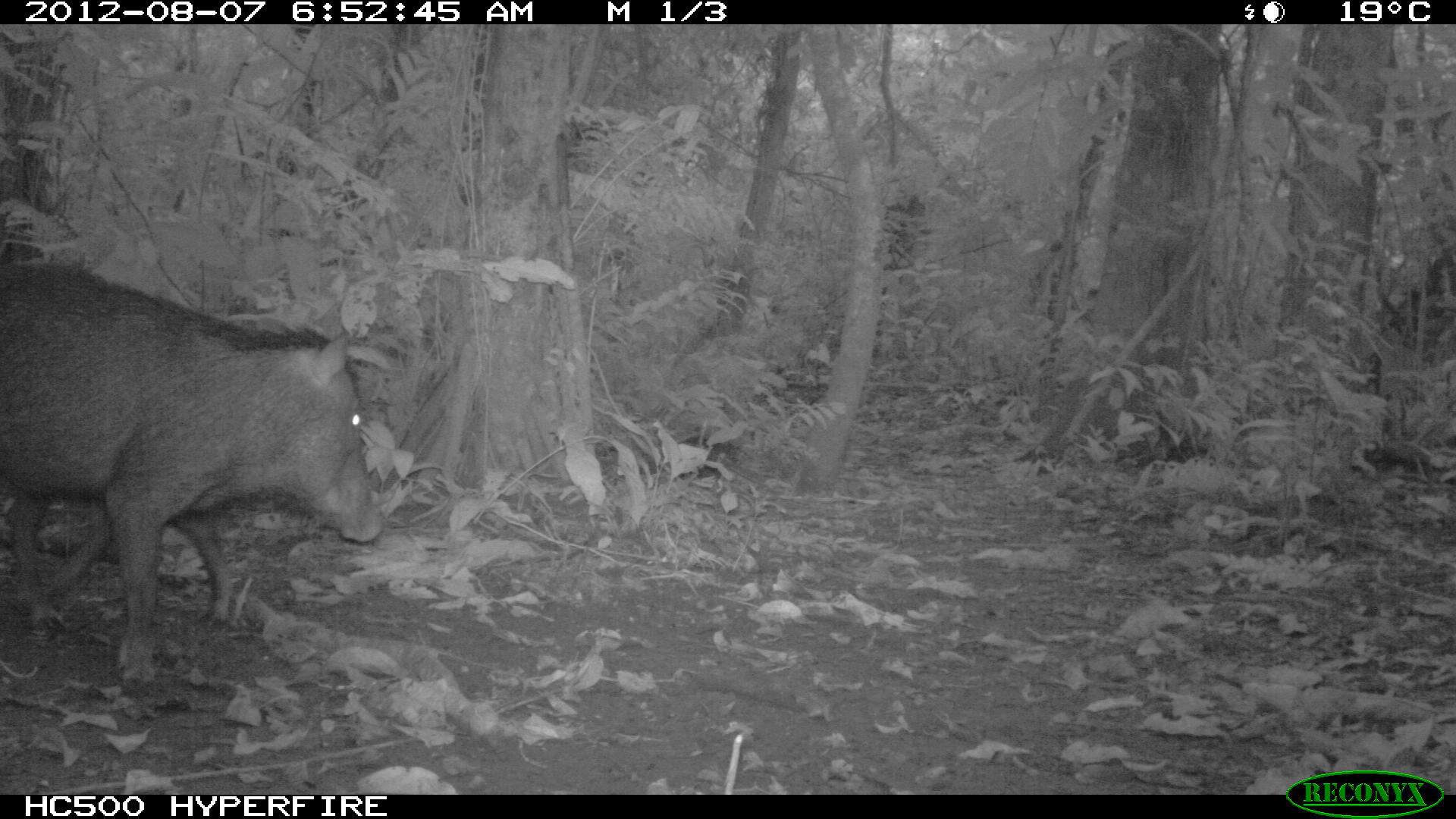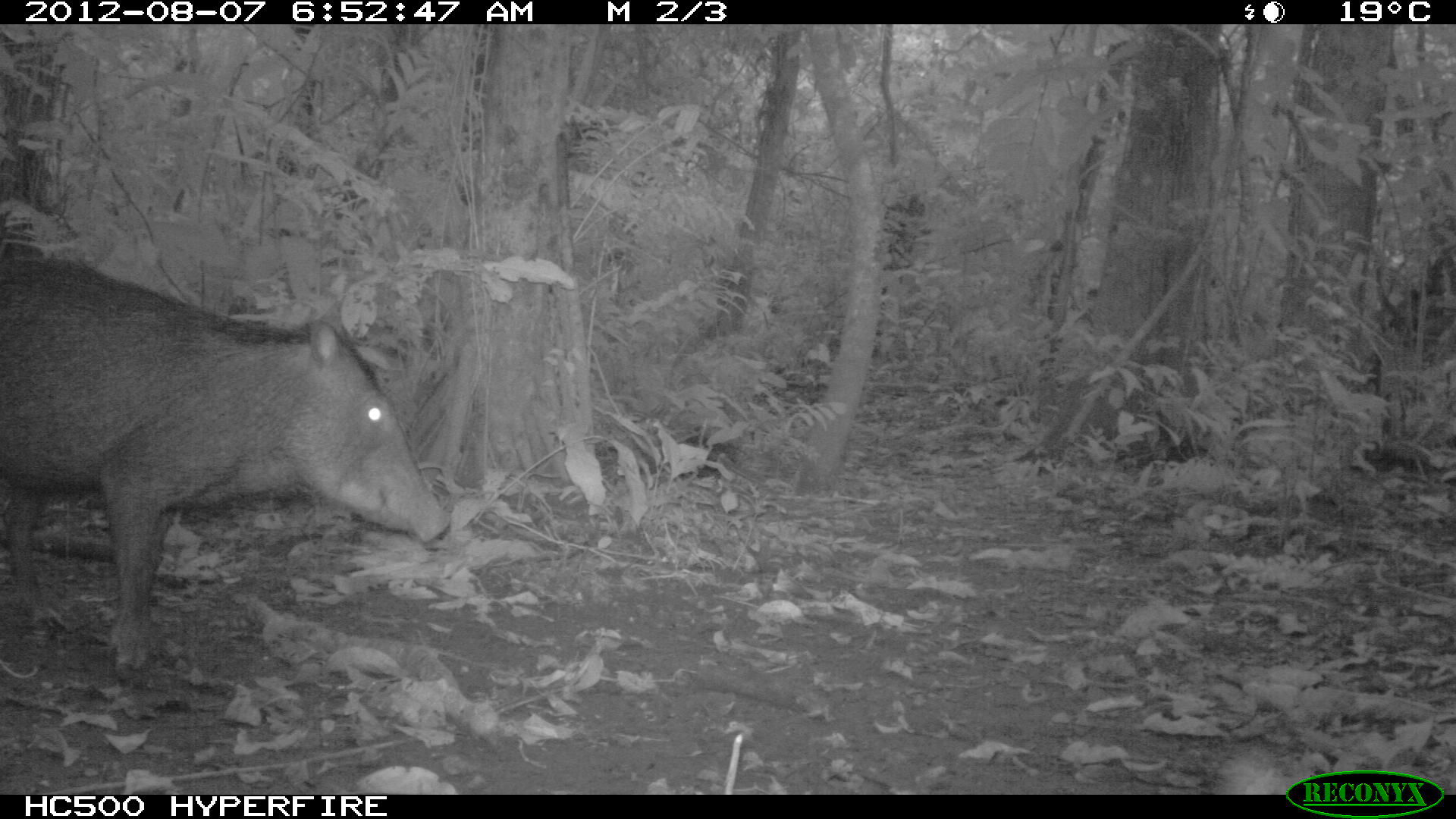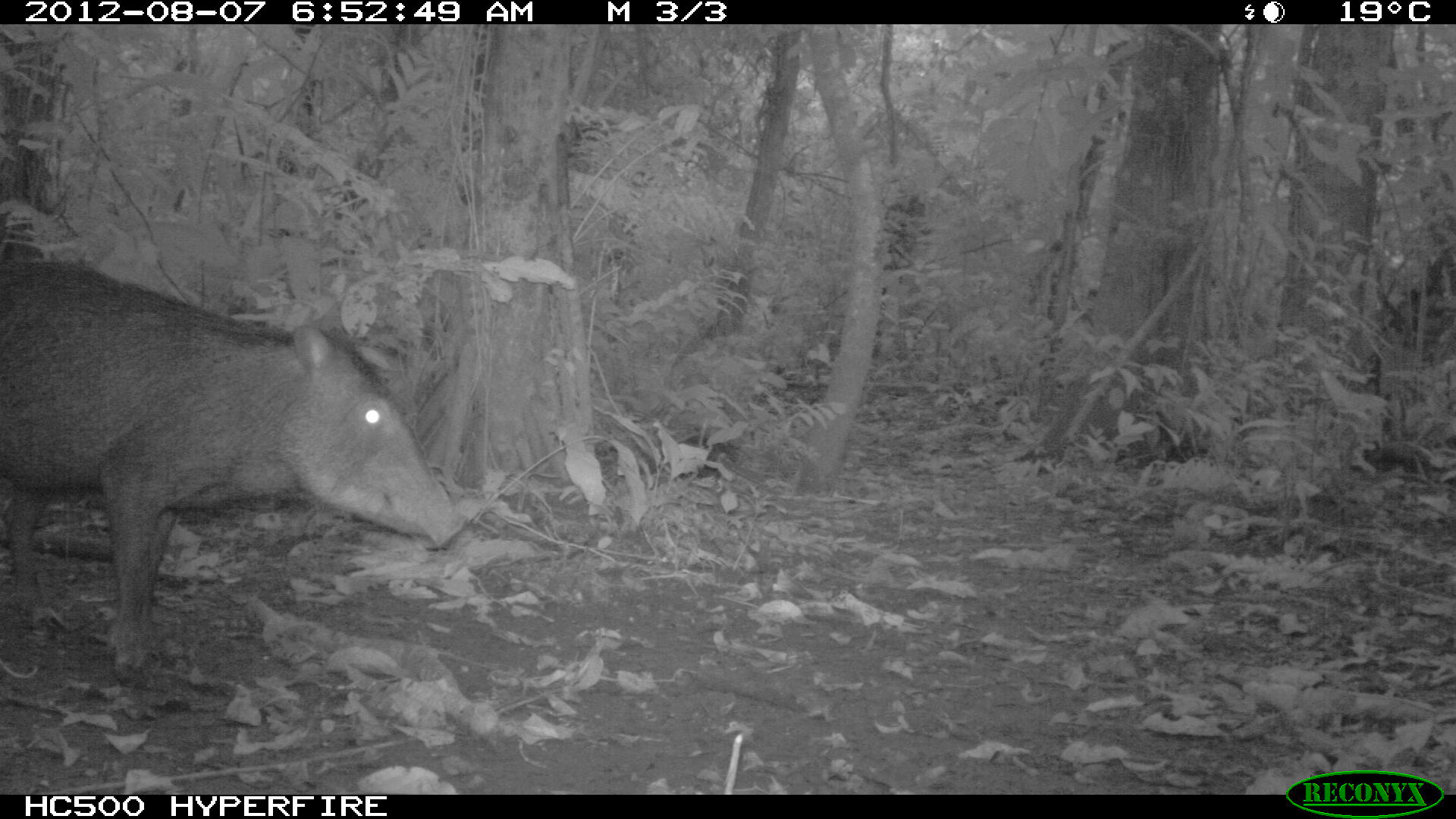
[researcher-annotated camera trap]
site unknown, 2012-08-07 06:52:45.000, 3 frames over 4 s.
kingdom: Animalia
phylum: Chordata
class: Mammalia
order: Artiodactyla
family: Tayassuidae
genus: Tayassu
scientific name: Tayassu pecari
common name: white-lipped peccary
Tayassu pecari (white-lipped peccary).